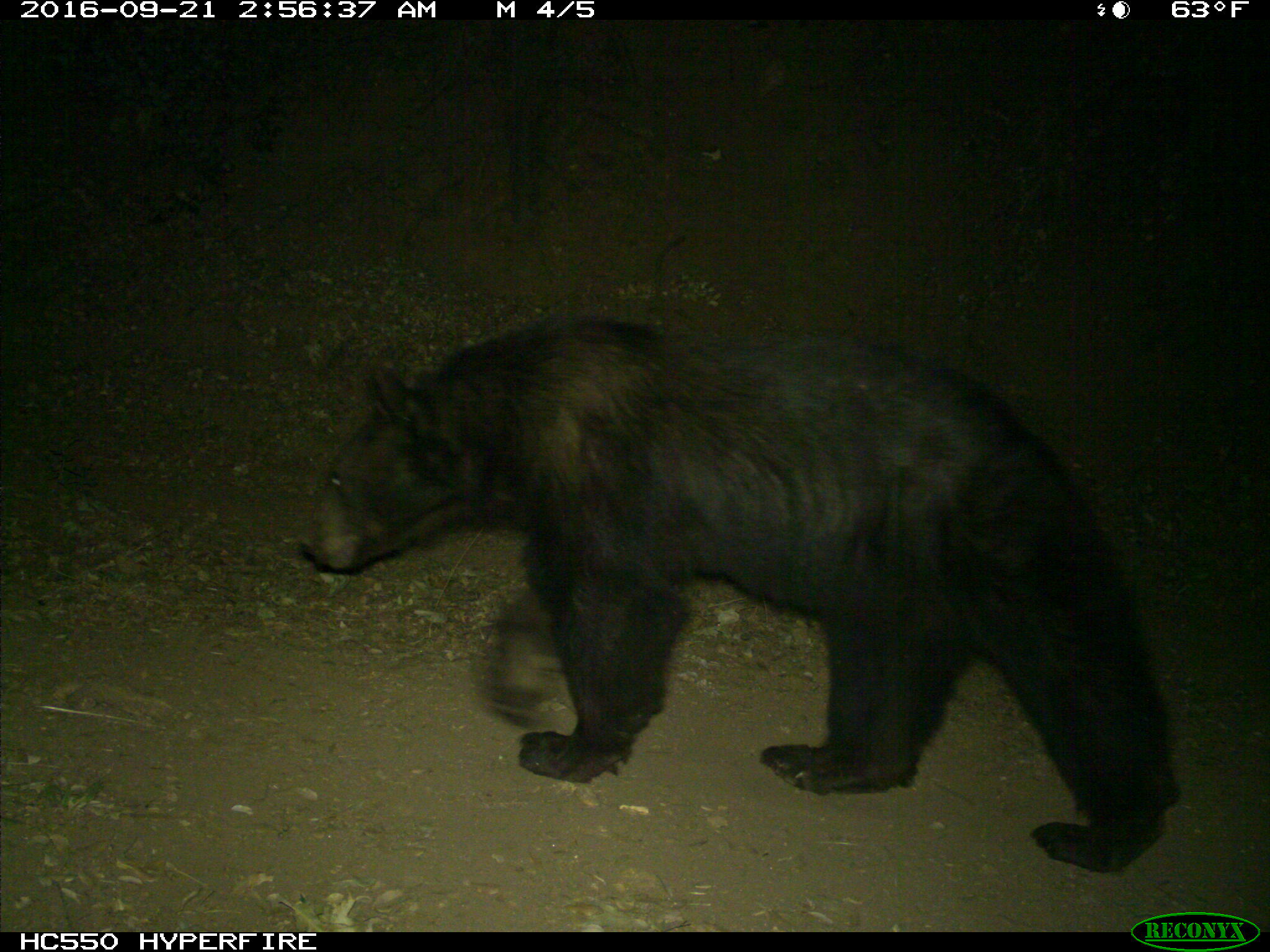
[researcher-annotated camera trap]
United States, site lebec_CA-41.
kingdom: Animalia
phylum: Chordata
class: Mammalia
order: Carnivora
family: Ursidae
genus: Ursus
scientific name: Ursus americanus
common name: american black bear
Ursus americanus (american black bear).